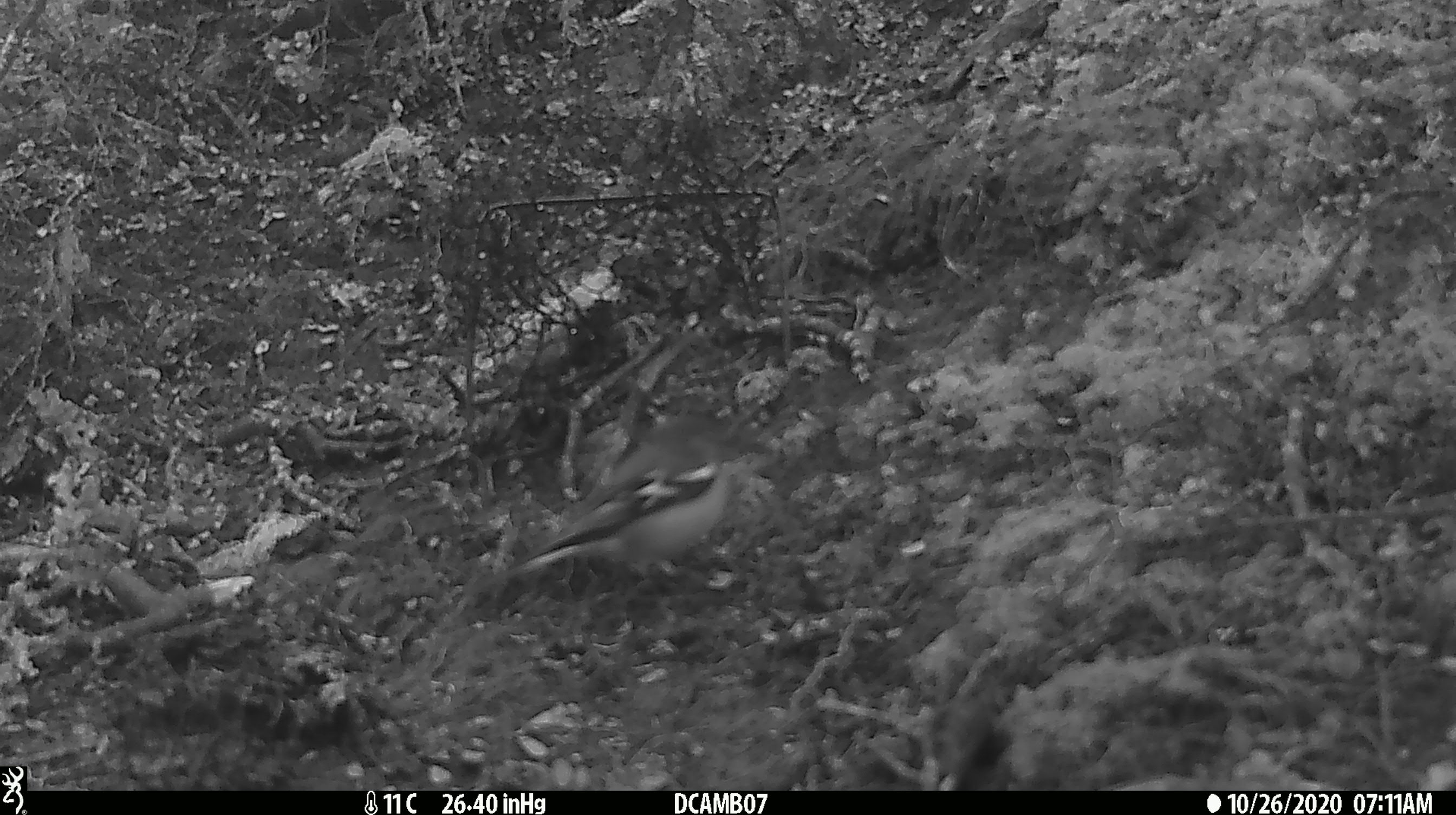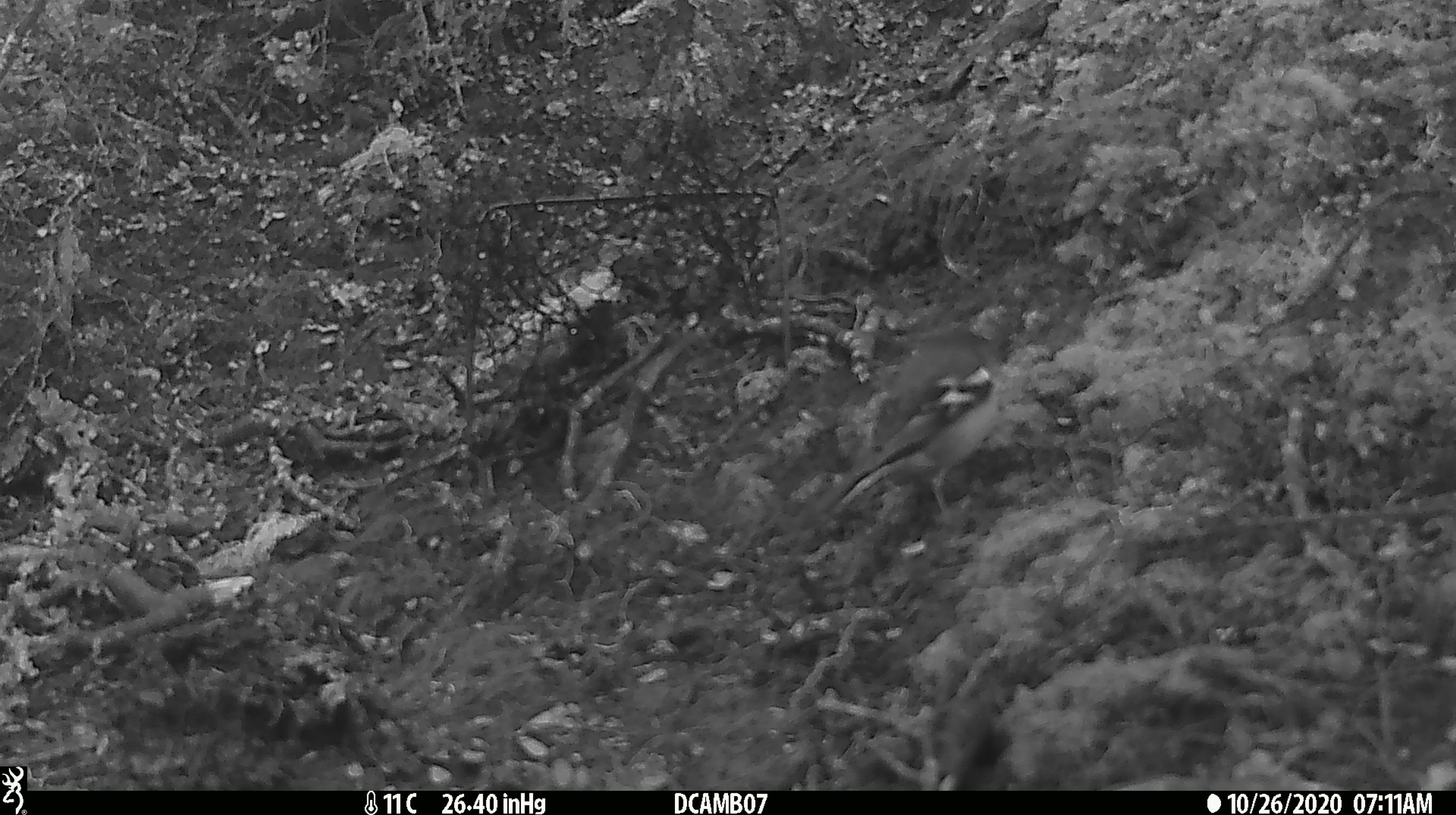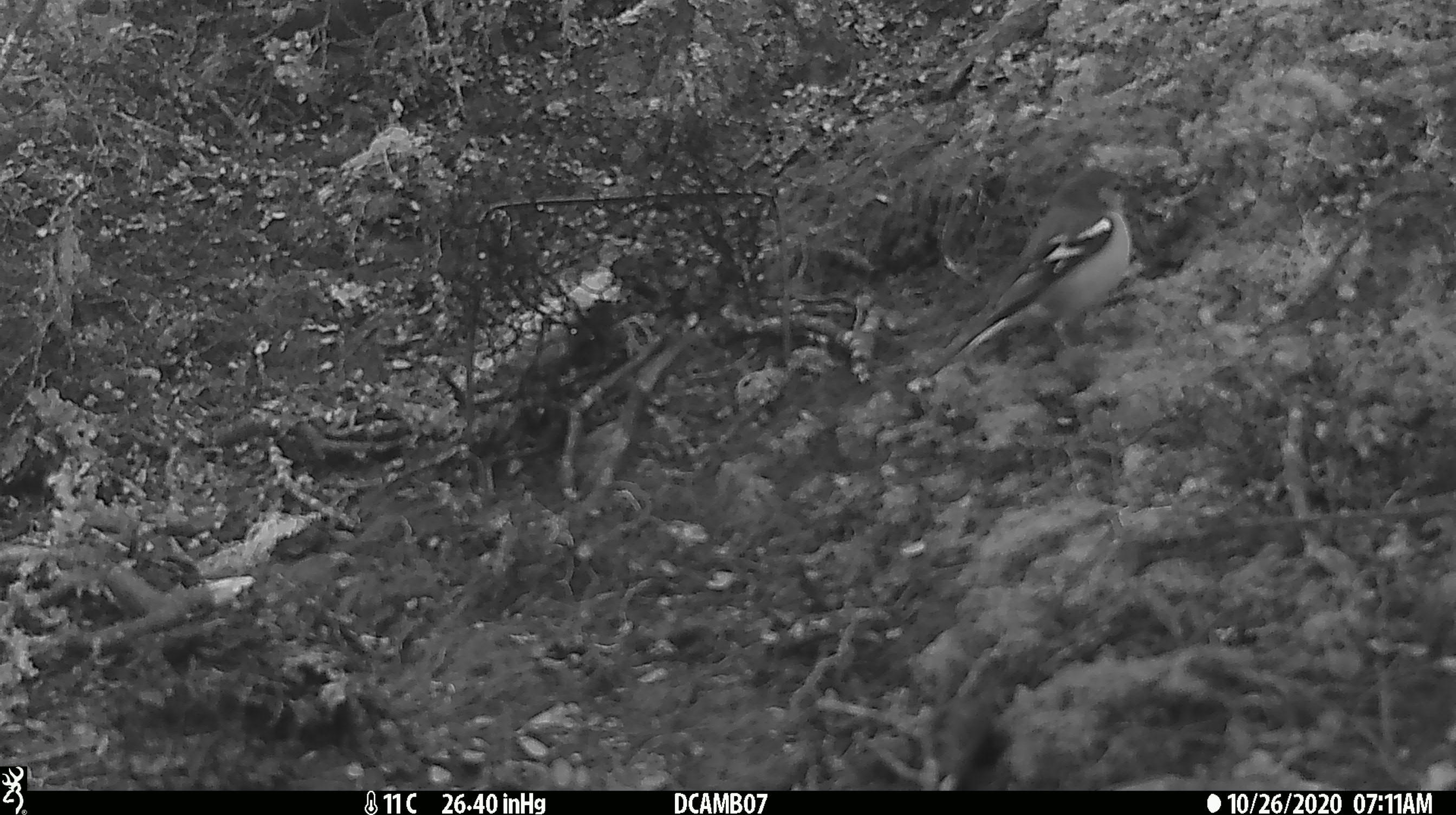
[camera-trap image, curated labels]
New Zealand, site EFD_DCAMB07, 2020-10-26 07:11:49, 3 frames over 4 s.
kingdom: Animalia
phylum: Chordata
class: Aves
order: Passeriformes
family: Fringillidae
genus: Fringilla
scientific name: Fringilla coelebs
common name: common chaffinch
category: chaffinch